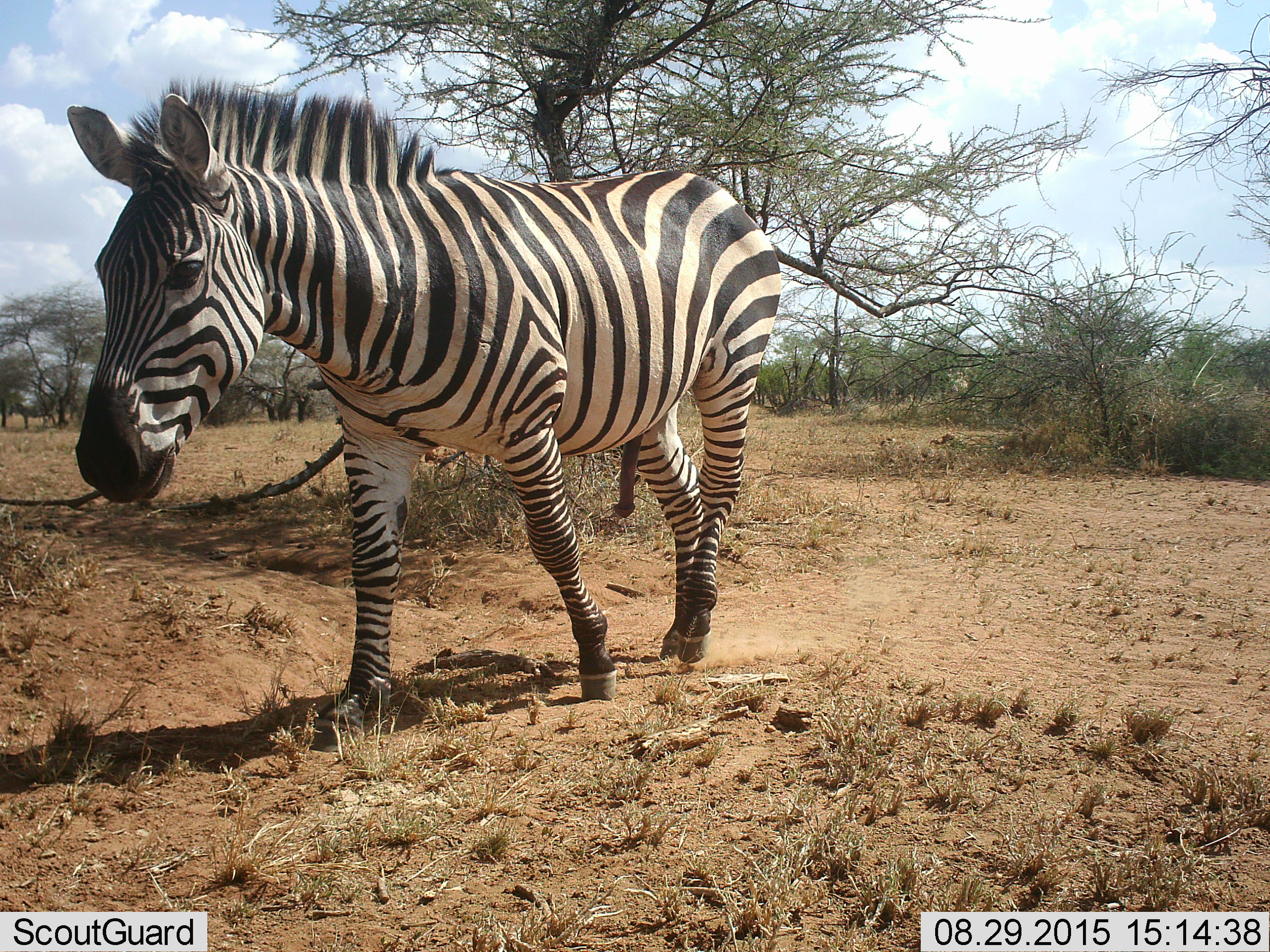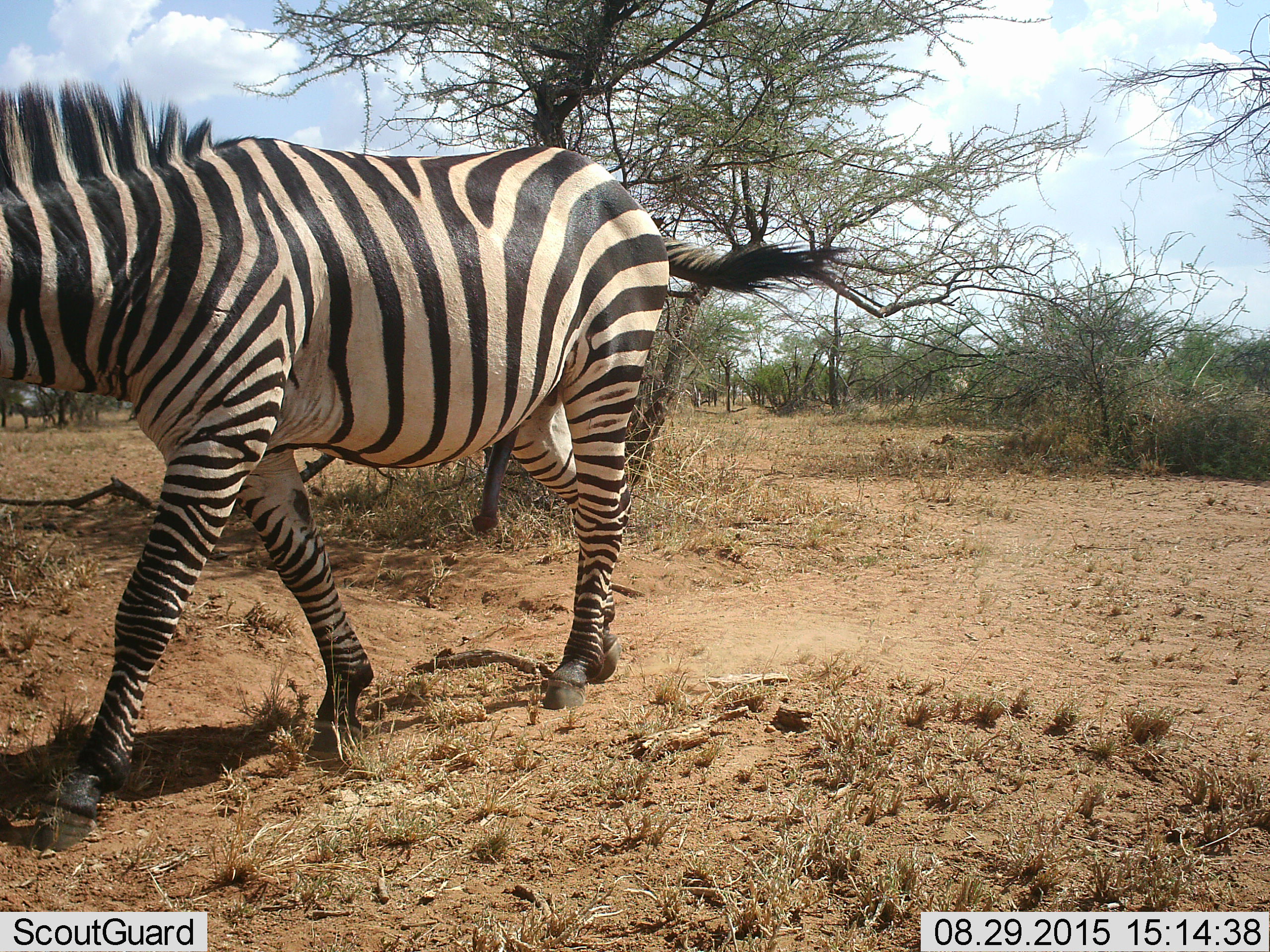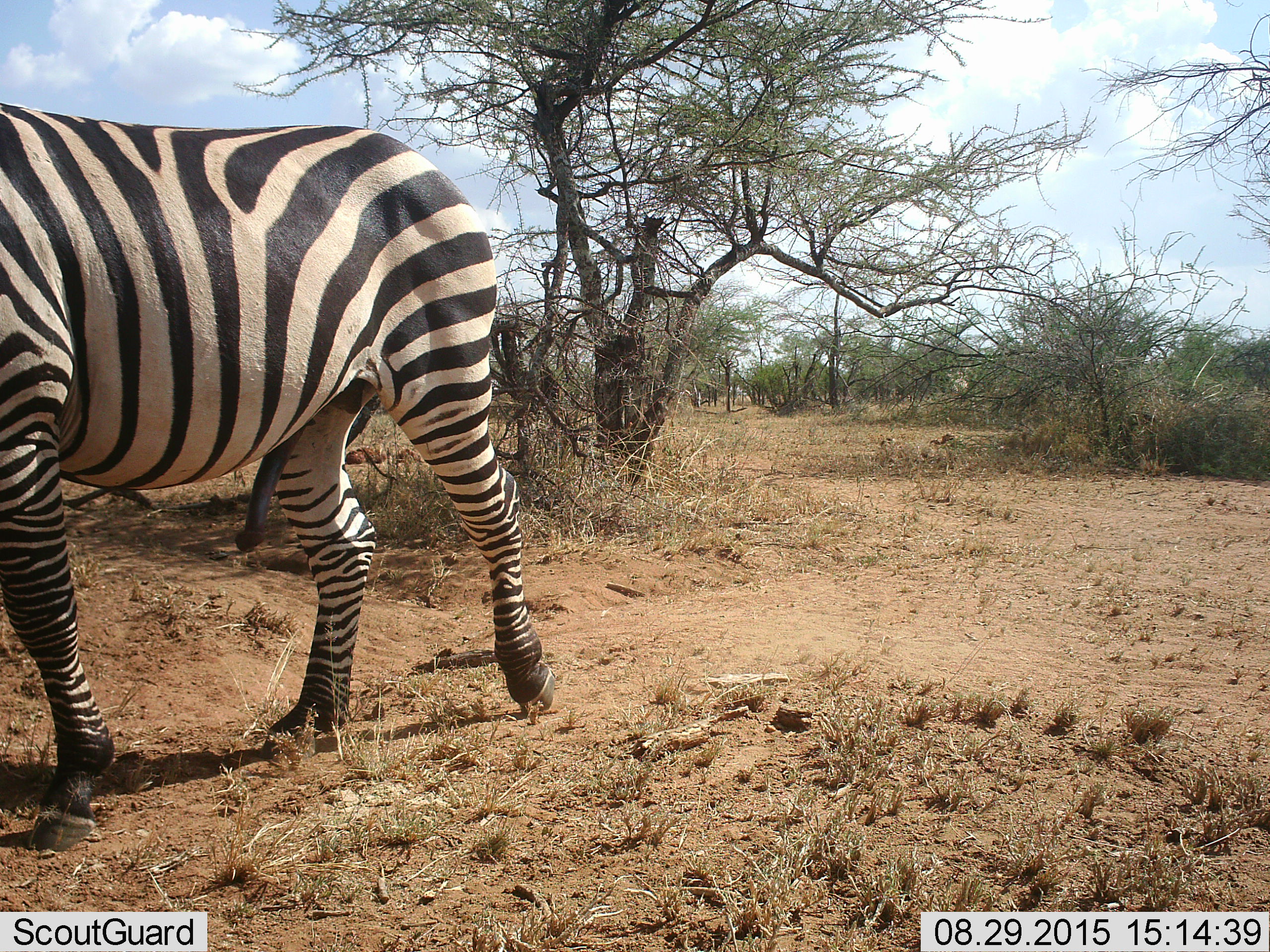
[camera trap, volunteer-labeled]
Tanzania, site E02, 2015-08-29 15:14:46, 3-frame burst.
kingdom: Animalia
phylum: Chordata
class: Mammalia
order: Perissodactyla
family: Equidae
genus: Equus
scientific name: Equus quagga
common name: plains zebra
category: zebra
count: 1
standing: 11%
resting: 0%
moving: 95%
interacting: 0%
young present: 0%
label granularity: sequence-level